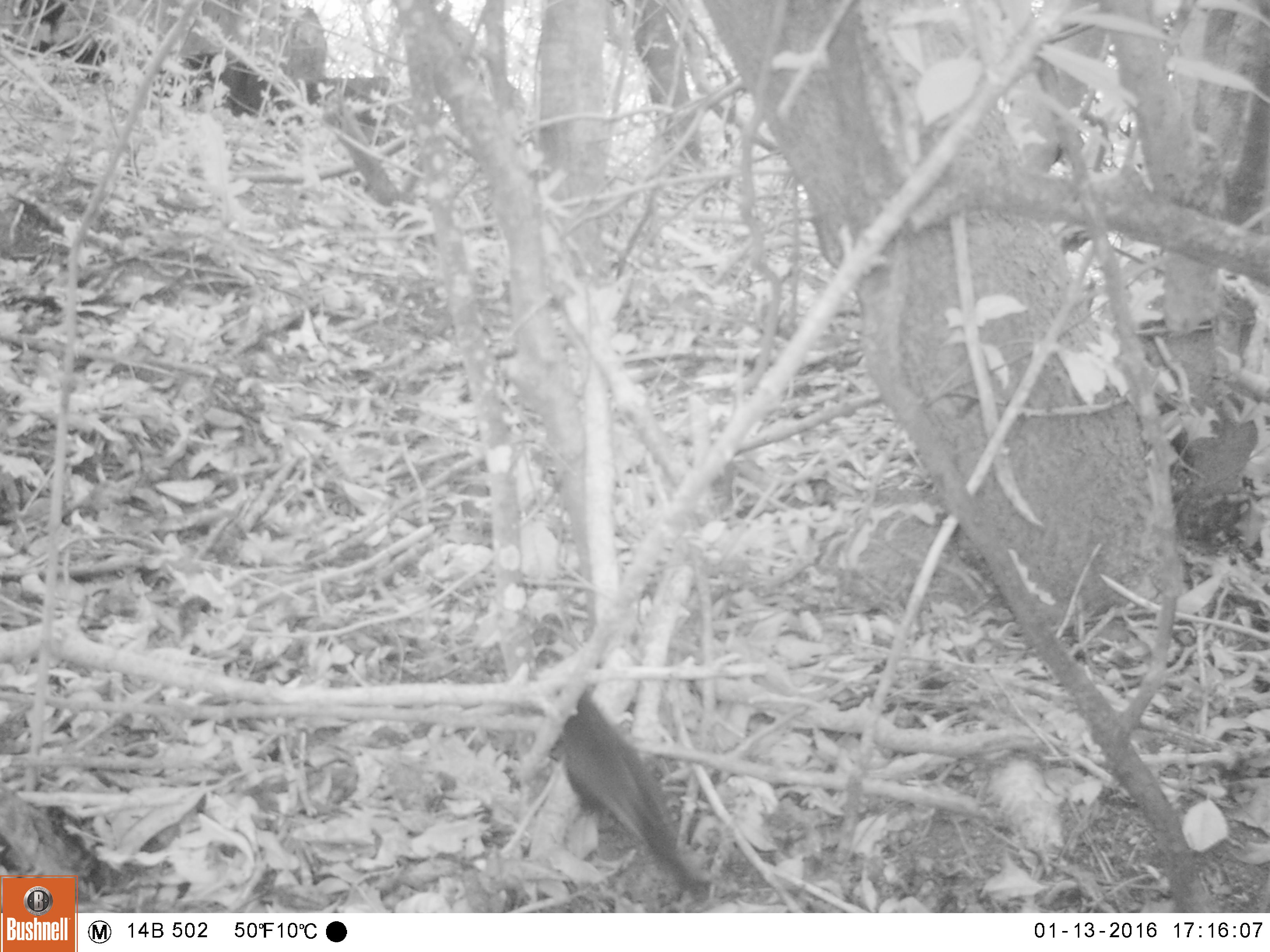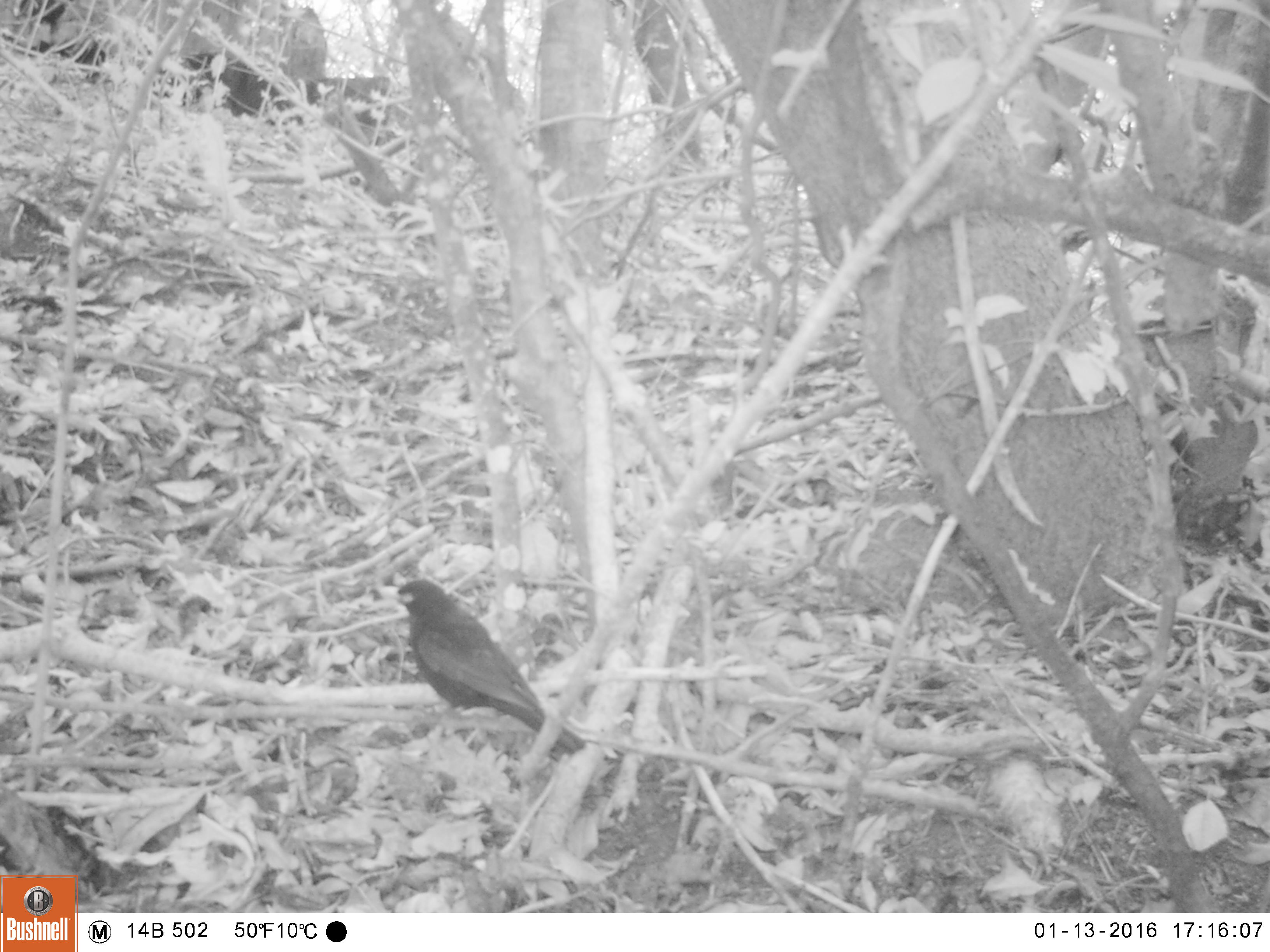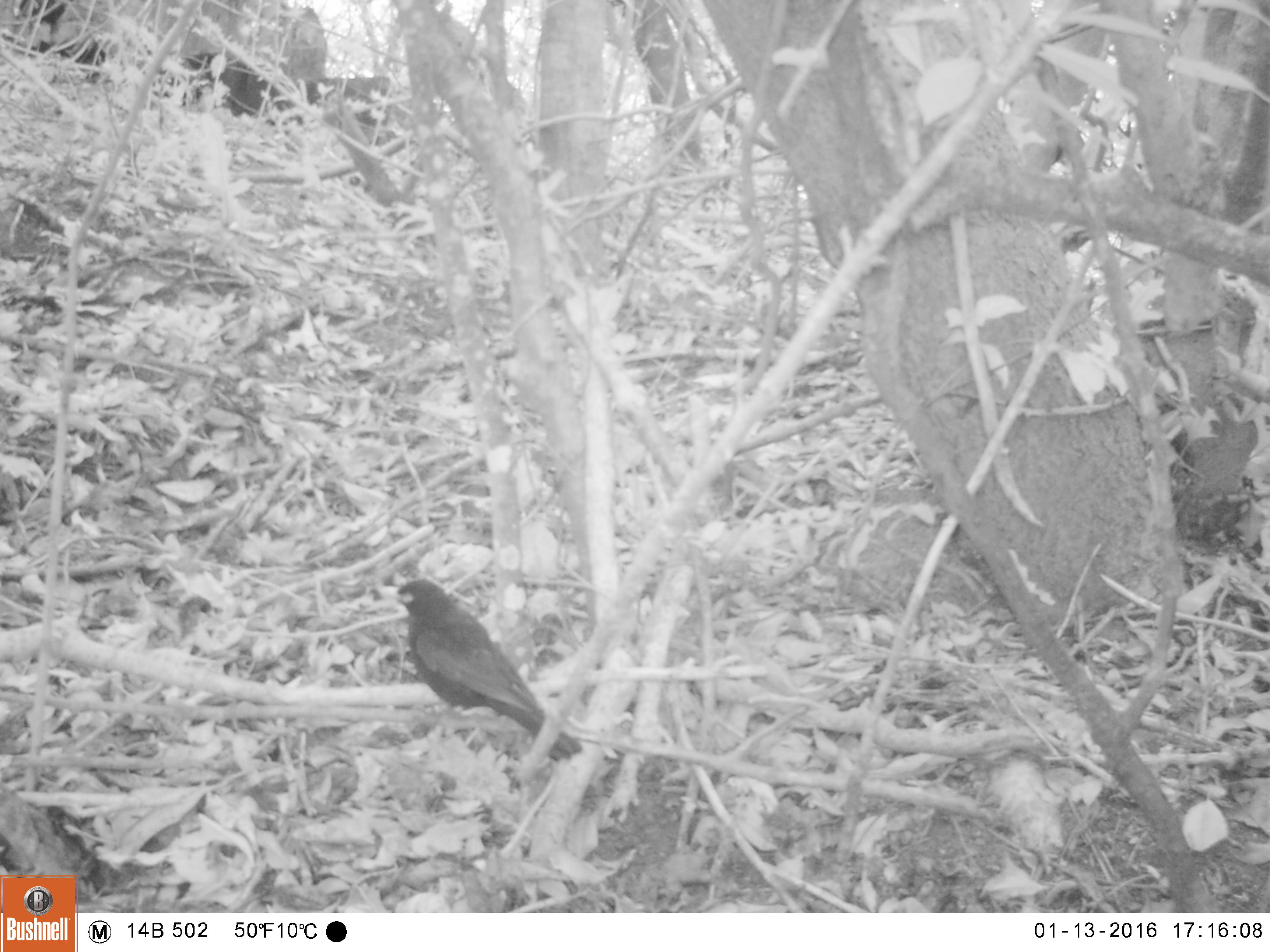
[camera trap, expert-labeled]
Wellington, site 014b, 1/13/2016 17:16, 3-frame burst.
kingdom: Animalia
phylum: Chordata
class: Aves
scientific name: Aves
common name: bird